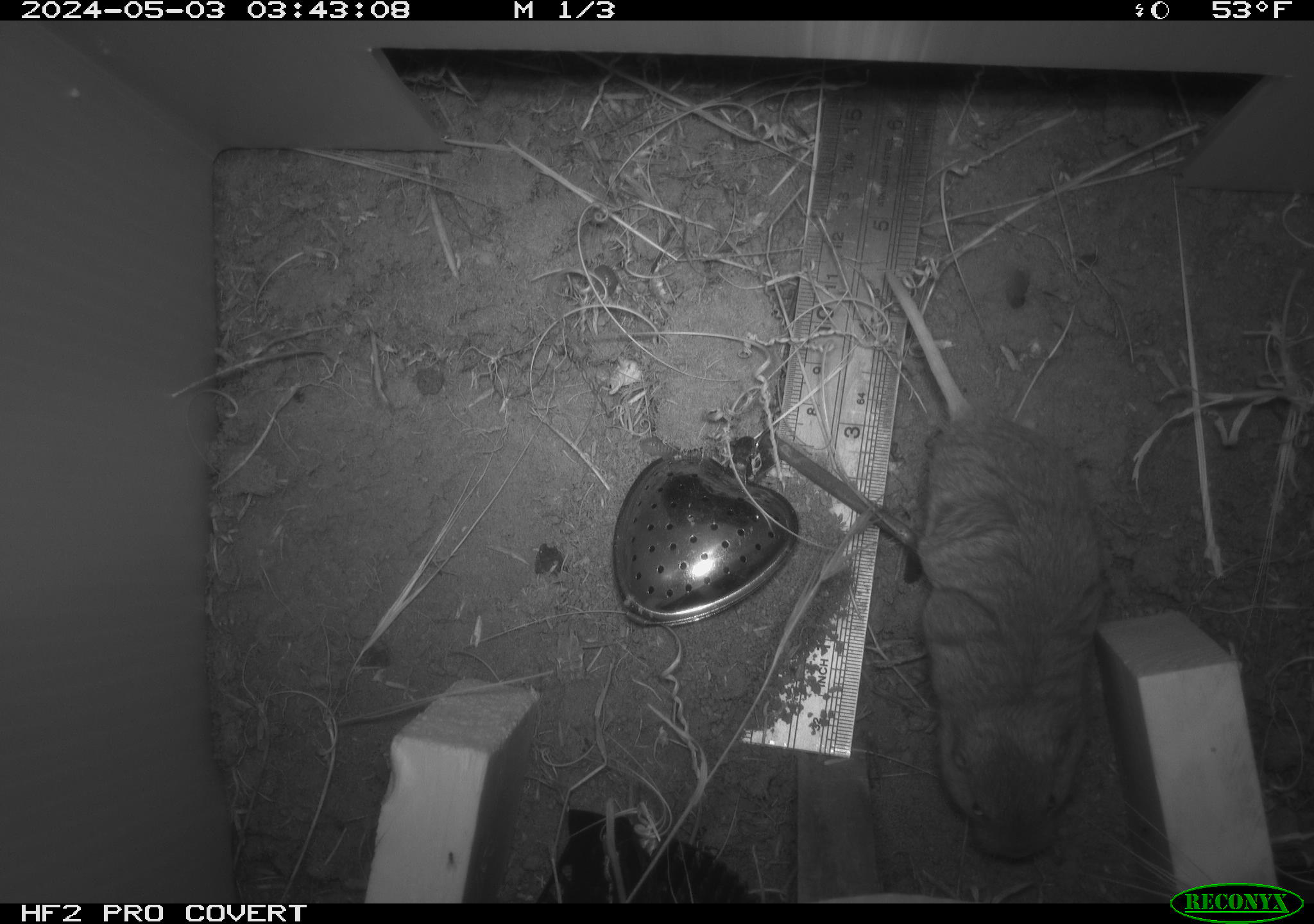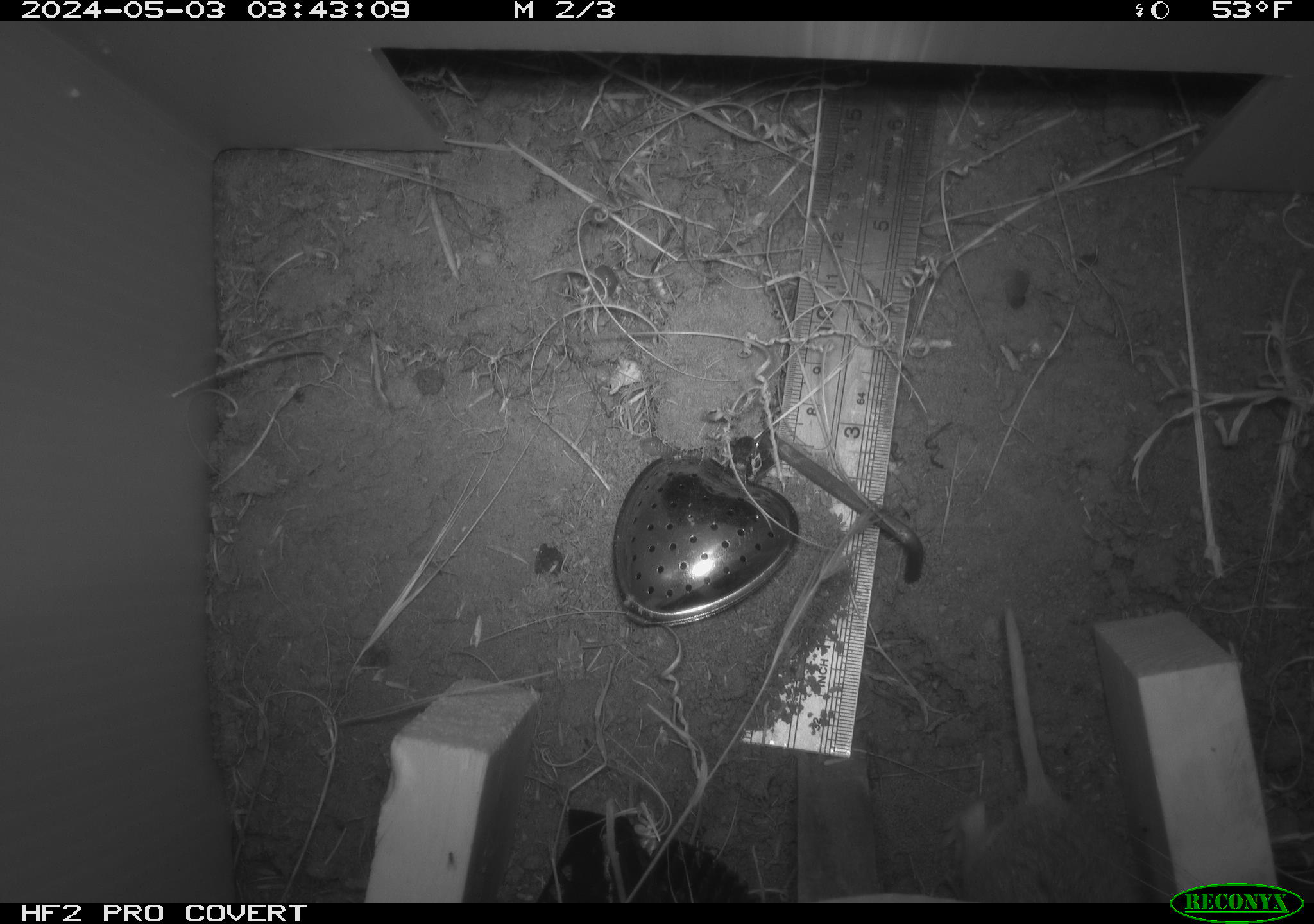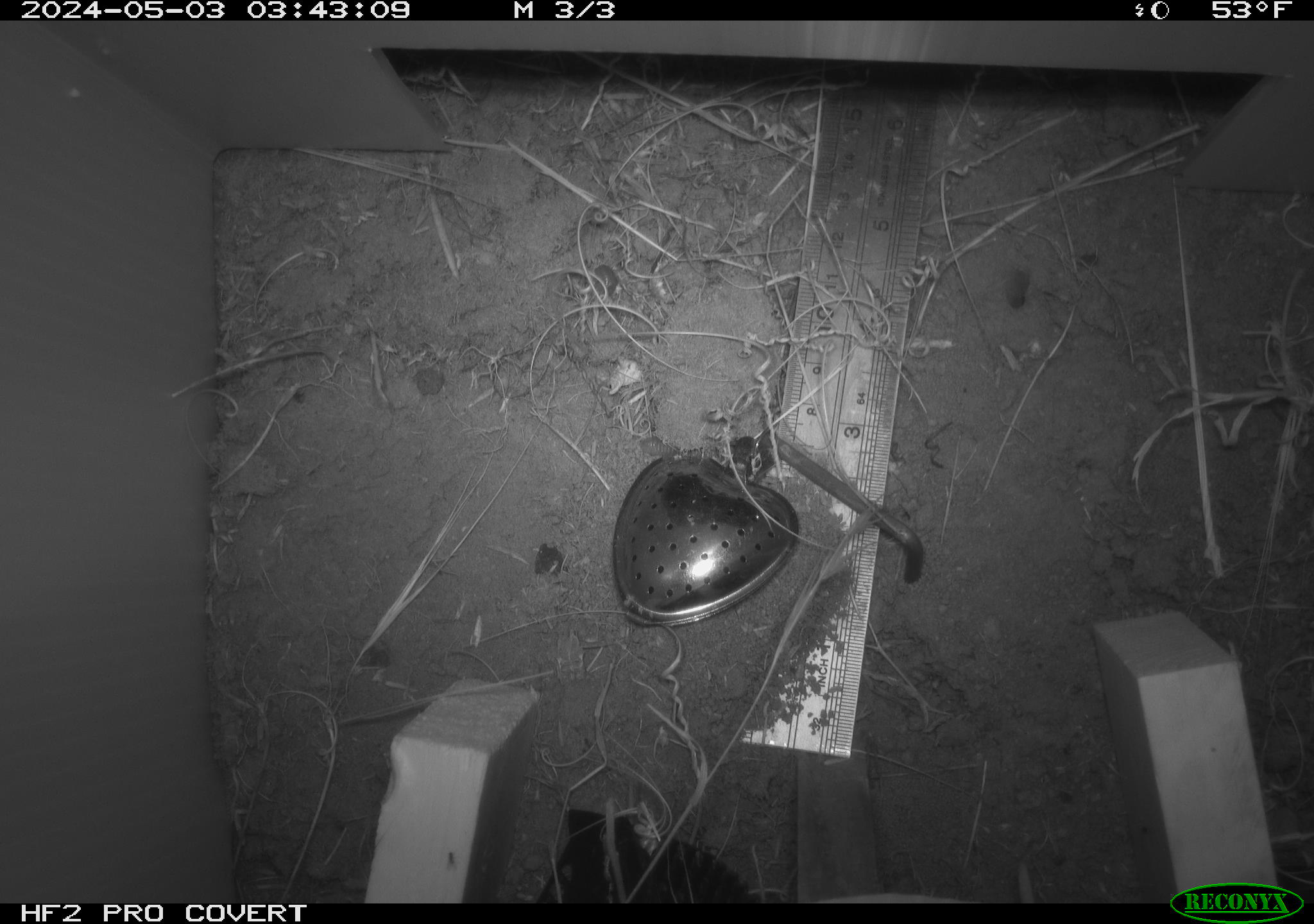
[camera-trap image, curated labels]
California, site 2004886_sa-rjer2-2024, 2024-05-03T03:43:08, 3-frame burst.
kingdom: Animalia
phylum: Chordata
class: Mammalia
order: Rodentia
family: Geomyidae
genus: Megascapheus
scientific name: Megascapheus bottae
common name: botta's pocket gopher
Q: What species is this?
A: Botta's pocket gopher (Megascapheus bottae).